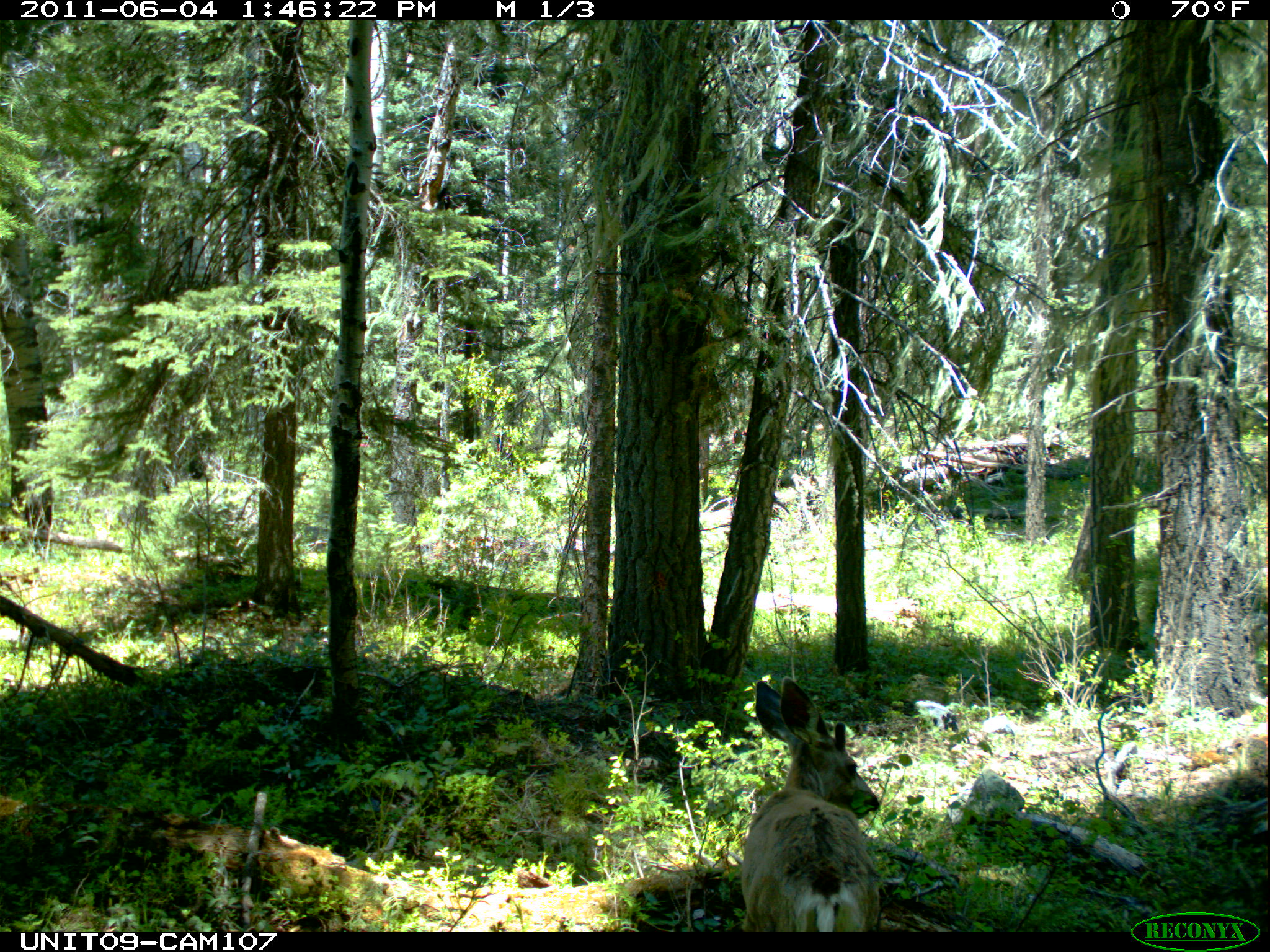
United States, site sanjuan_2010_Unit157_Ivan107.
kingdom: Animalia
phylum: Chordata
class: Mammalia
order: Artiodactyla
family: Cervidae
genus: Odocoileus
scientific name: Odocoileus hemionus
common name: mule deer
Odocoileus hemionus (mule deer).